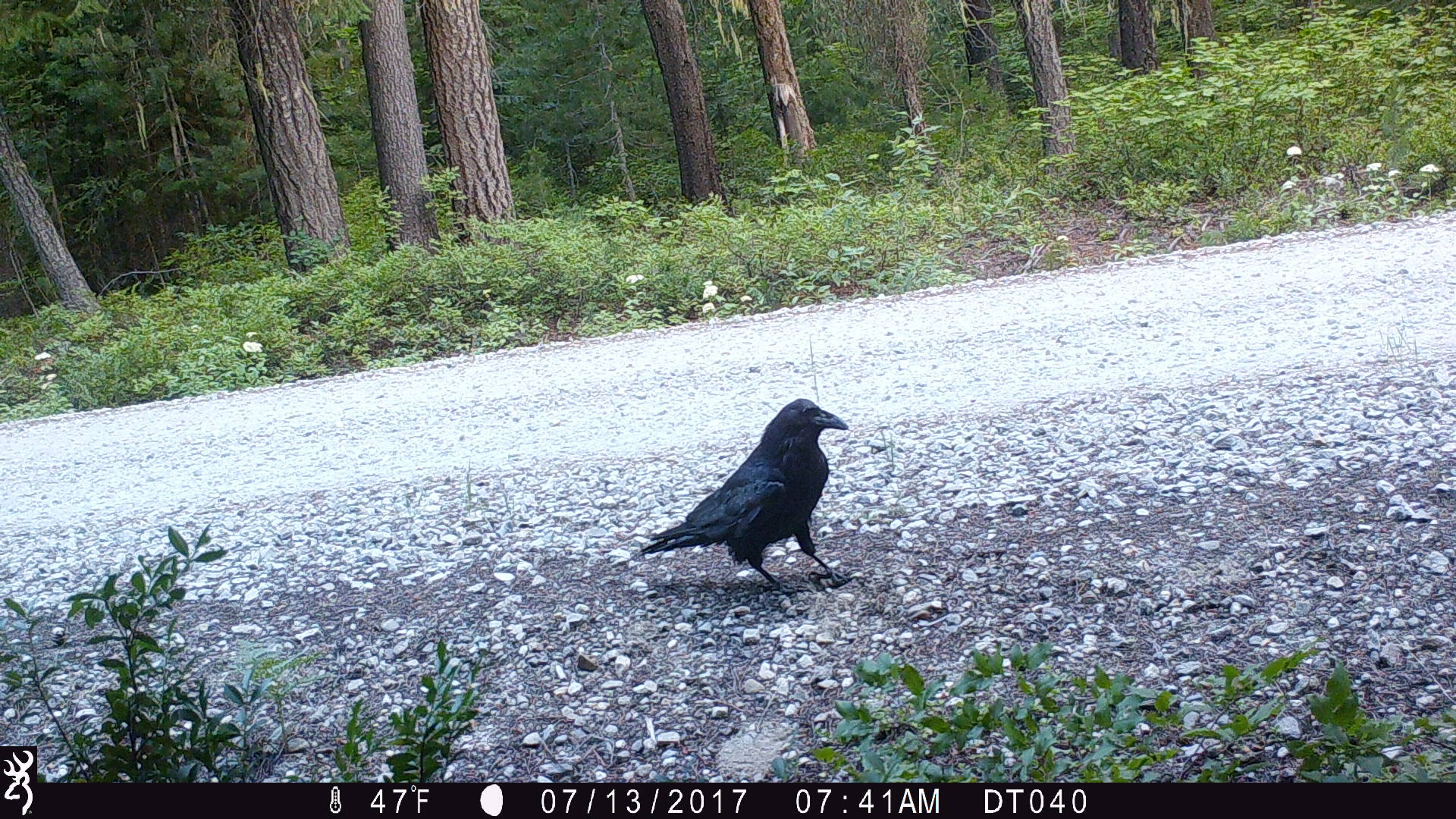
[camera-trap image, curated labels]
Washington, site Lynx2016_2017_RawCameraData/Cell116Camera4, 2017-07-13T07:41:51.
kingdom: Animalia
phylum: Chordata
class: Aves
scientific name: Aves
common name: birds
Aves (birds). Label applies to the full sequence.